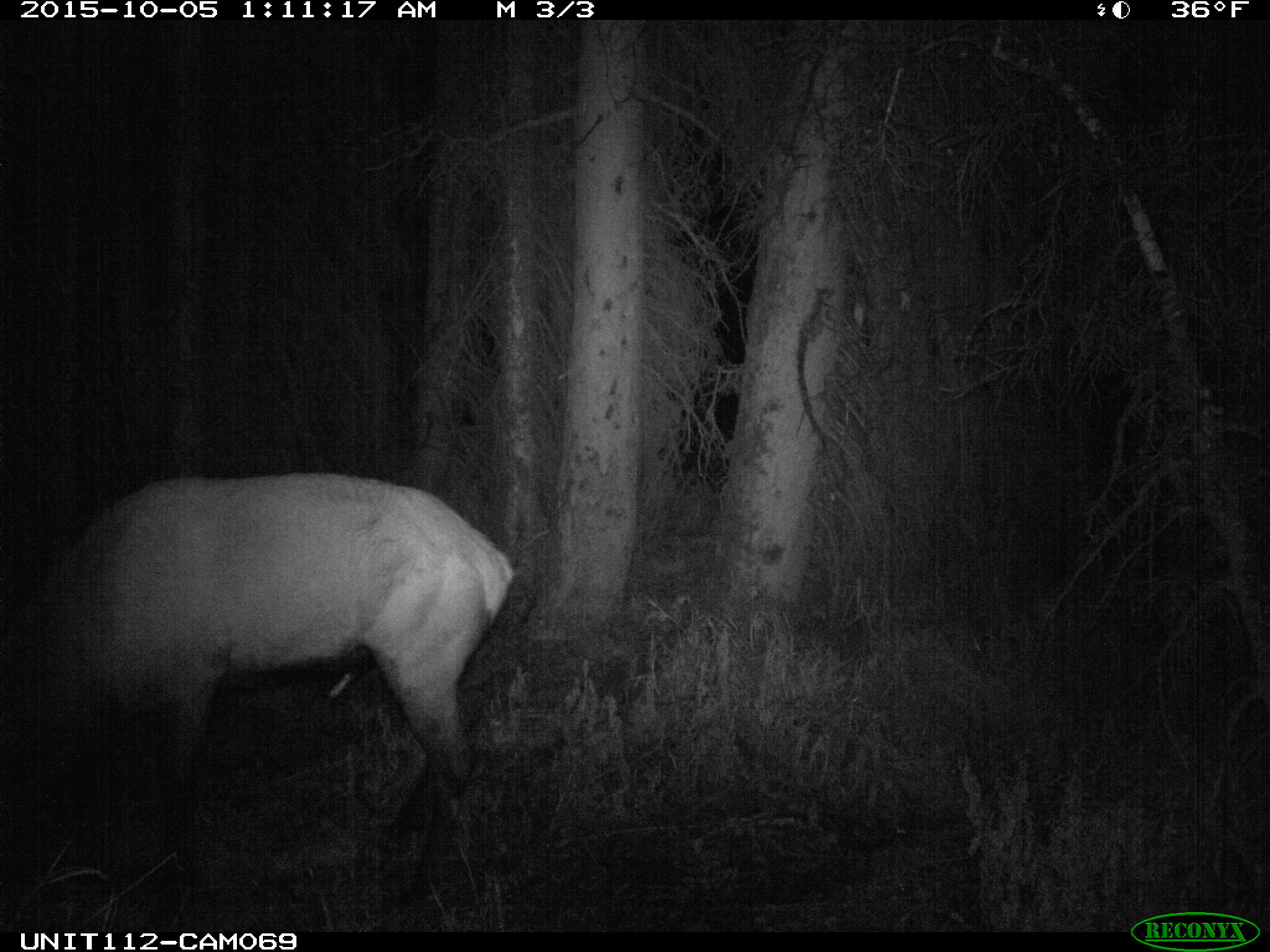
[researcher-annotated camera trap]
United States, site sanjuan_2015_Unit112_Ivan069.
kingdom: Animalia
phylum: Chordata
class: Mammalia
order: Artiodactyla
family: Cervidae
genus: Cervus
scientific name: Cervus elaphus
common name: red deer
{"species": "Cervus elaphus (red deer)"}